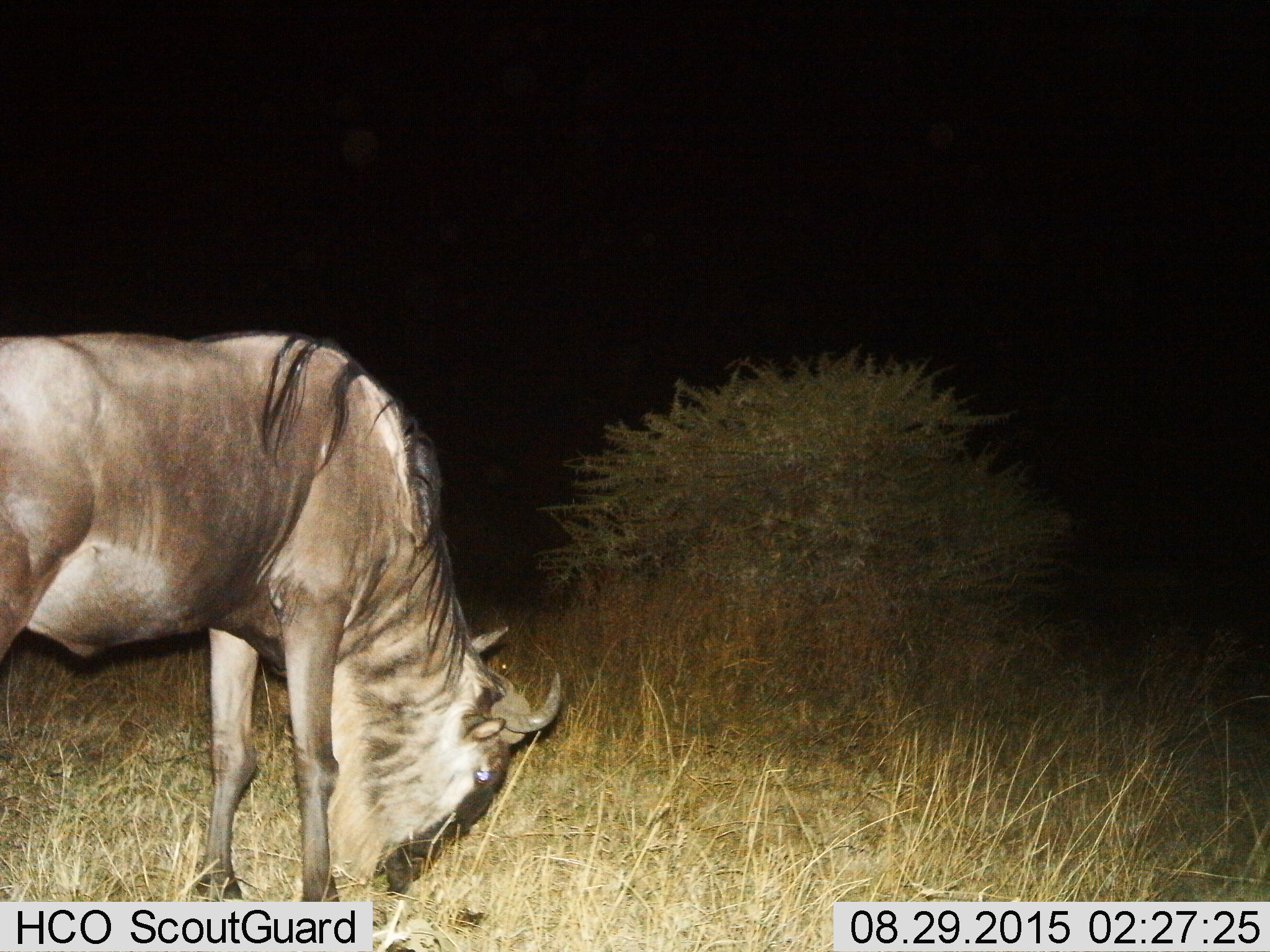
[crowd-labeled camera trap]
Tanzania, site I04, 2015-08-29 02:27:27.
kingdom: Animalia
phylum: Chordata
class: Mammalia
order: Artiodactyla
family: Bovidae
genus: Connochaetes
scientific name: Connochaetes taurinus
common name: blue wildebeest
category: wildebeest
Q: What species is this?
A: Wildebeest (blue wildebeest) (Connochaetes taurinus).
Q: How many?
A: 1.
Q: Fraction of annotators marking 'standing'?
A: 20%.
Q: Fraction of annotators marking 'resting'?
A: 0%.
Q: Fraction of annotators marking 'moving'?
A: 0%.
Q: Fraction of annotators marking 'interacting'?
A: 0%.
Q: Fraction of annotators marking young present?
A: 10%.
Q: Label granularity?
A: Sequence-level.